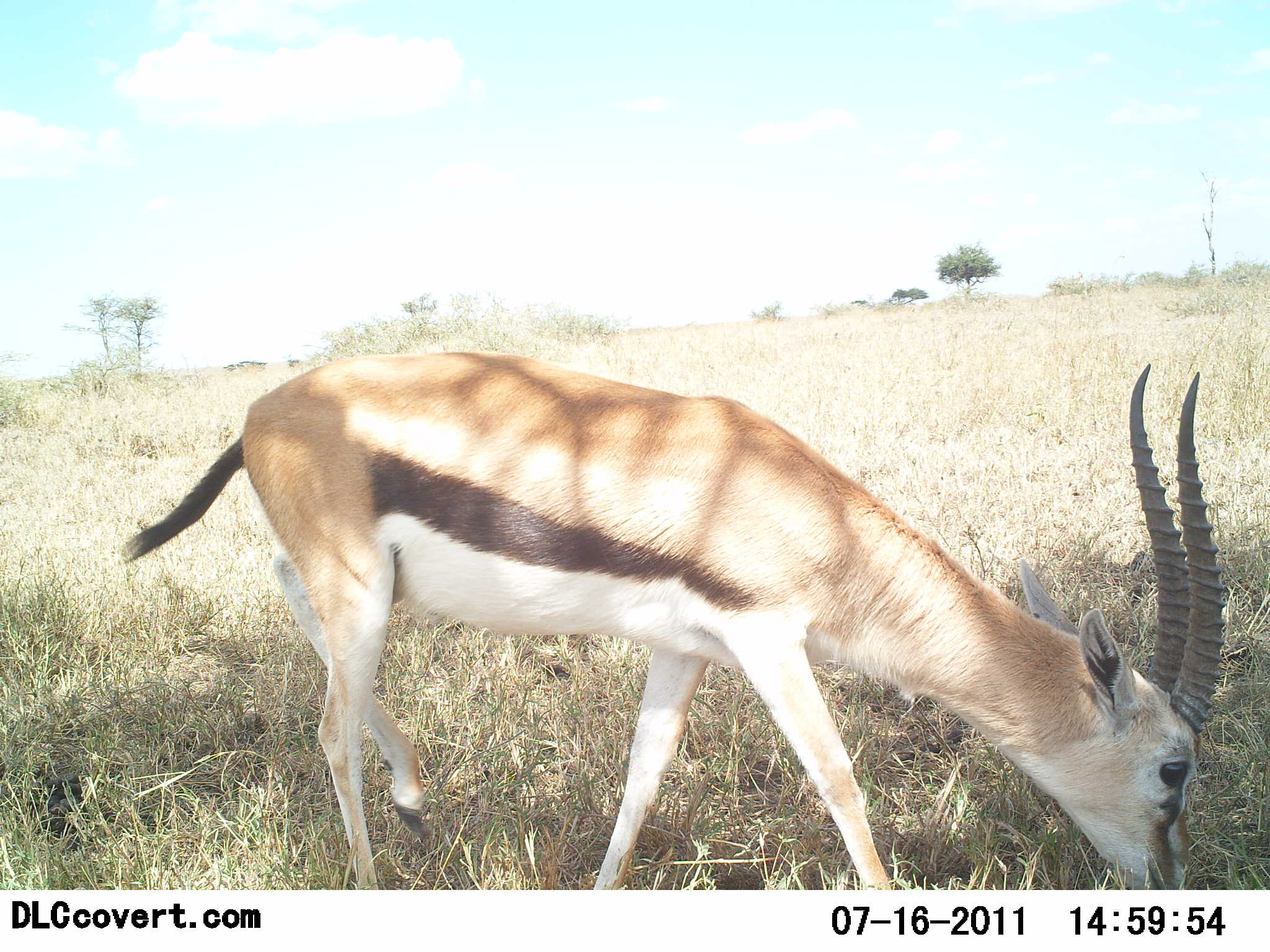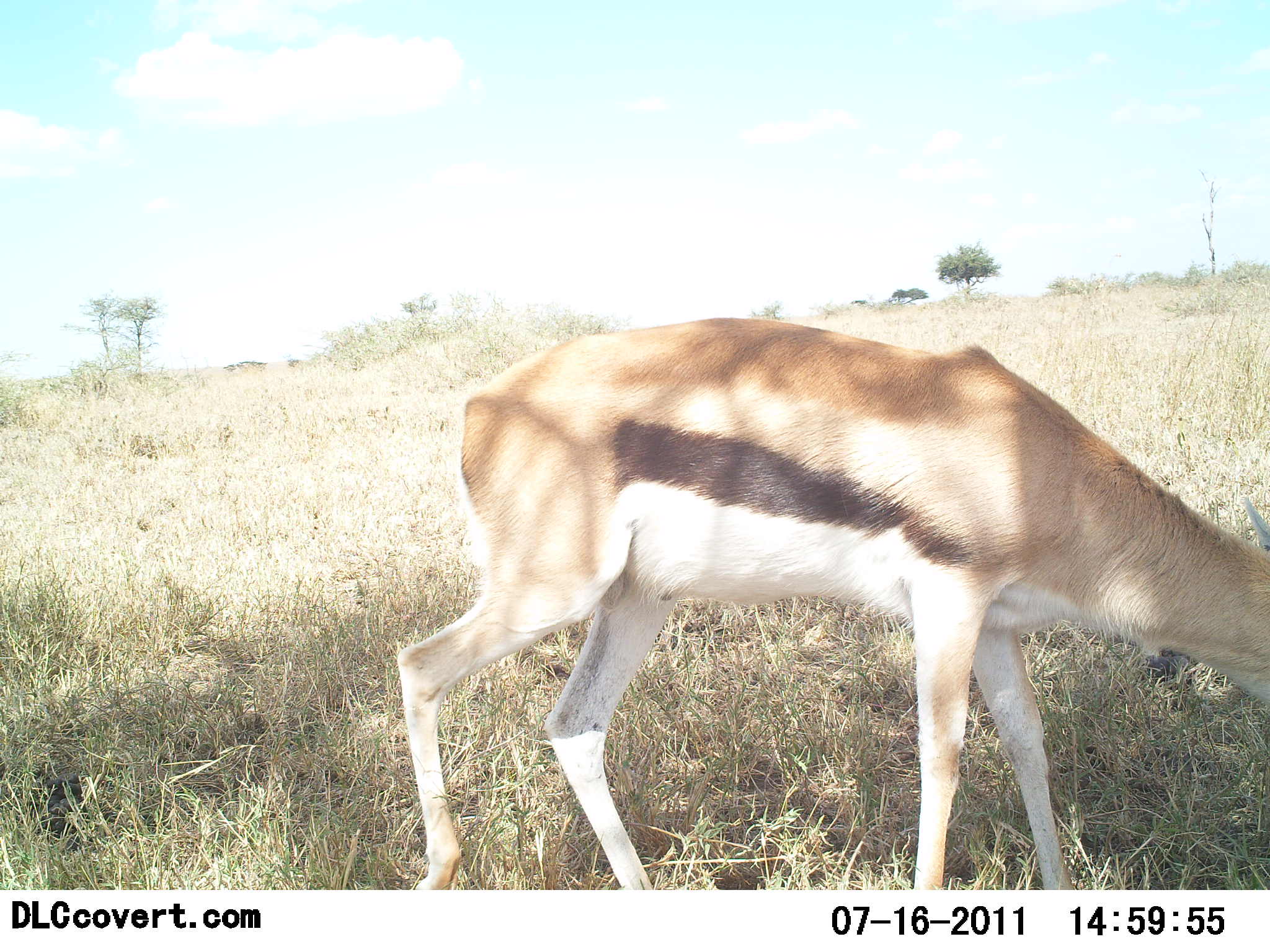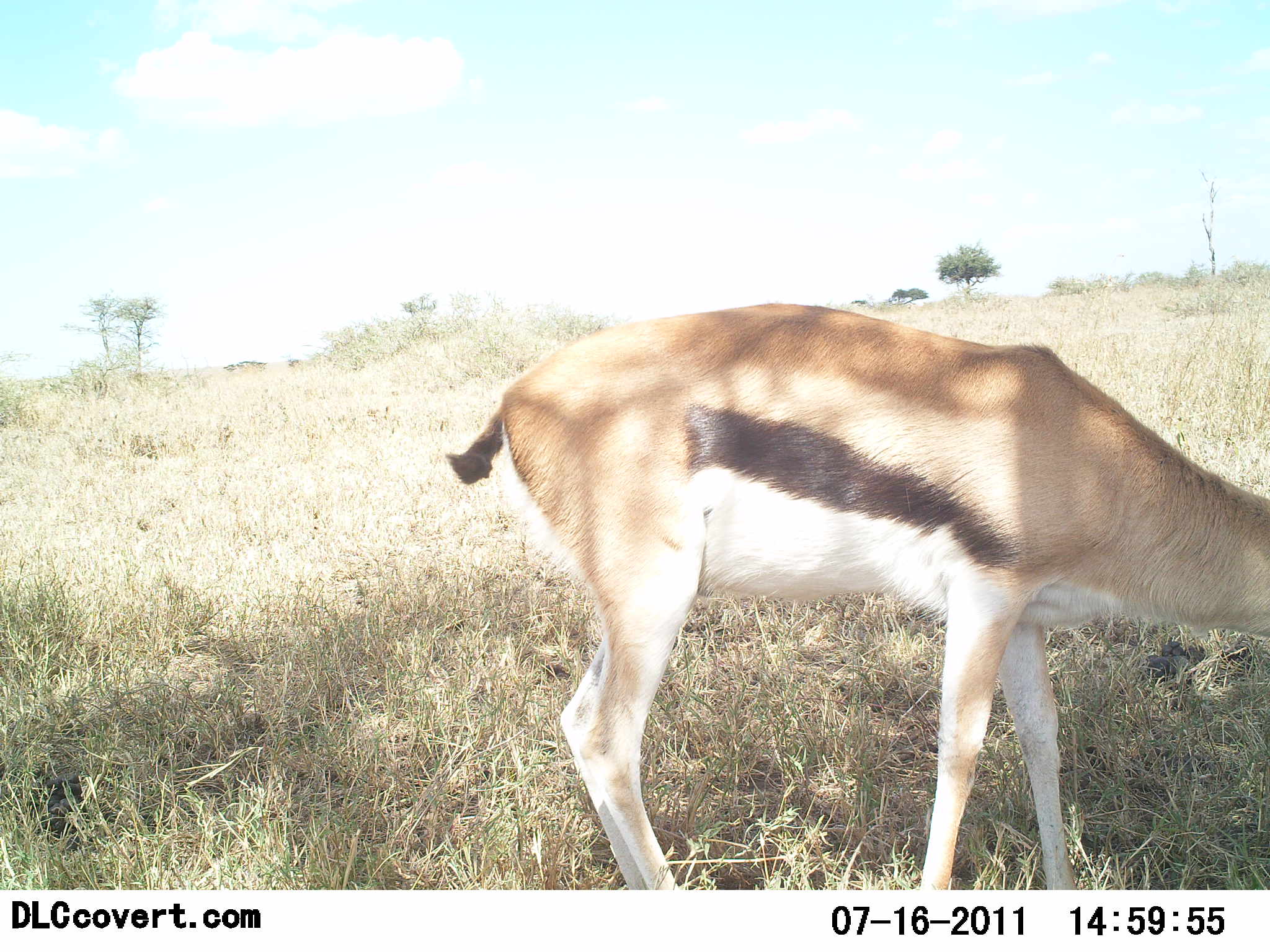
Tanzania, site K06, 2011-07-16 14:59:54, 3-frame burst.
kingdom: Animalia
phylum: Chordata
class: Mammalia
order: Artiodactyla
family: Bovidae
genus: Eudorcas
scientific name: Eudorcas thomsonii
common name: thomson's gazelle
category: gazellethomsons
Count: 1.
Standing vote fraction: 7%.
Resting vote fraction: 0%.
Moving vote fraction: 29%.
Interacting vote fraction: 0%.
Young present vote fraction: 0%.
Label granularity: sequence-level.